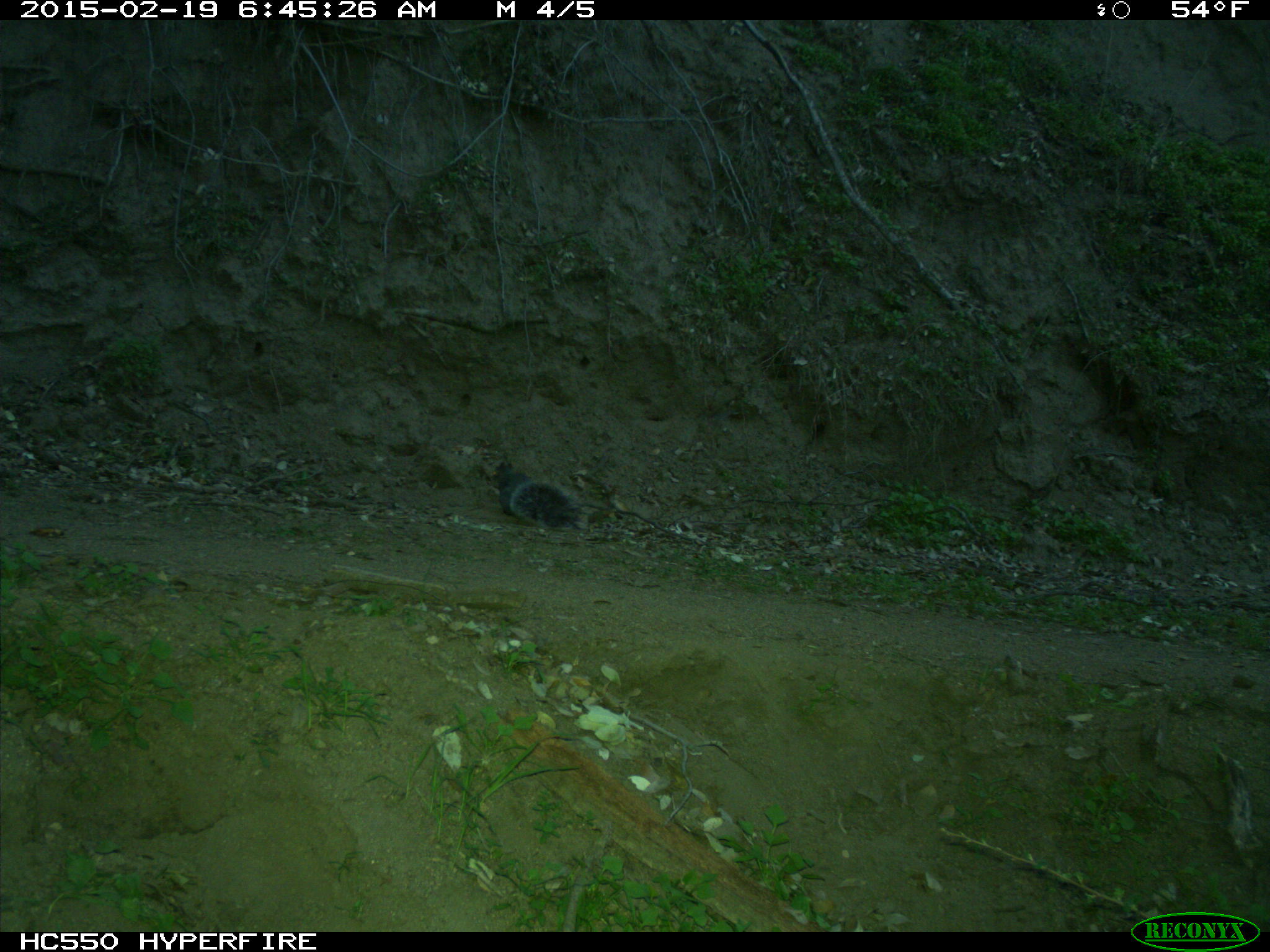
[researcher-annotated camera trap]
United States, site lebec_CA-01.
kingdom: Animalia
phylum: Chordata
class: Mammalia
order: Rodentia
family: Sciuridae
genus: Sciurus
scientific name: Sciurus carolinensis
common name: eastern gray squirrel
Sciurus carolinensis (eastern gray squirrel).